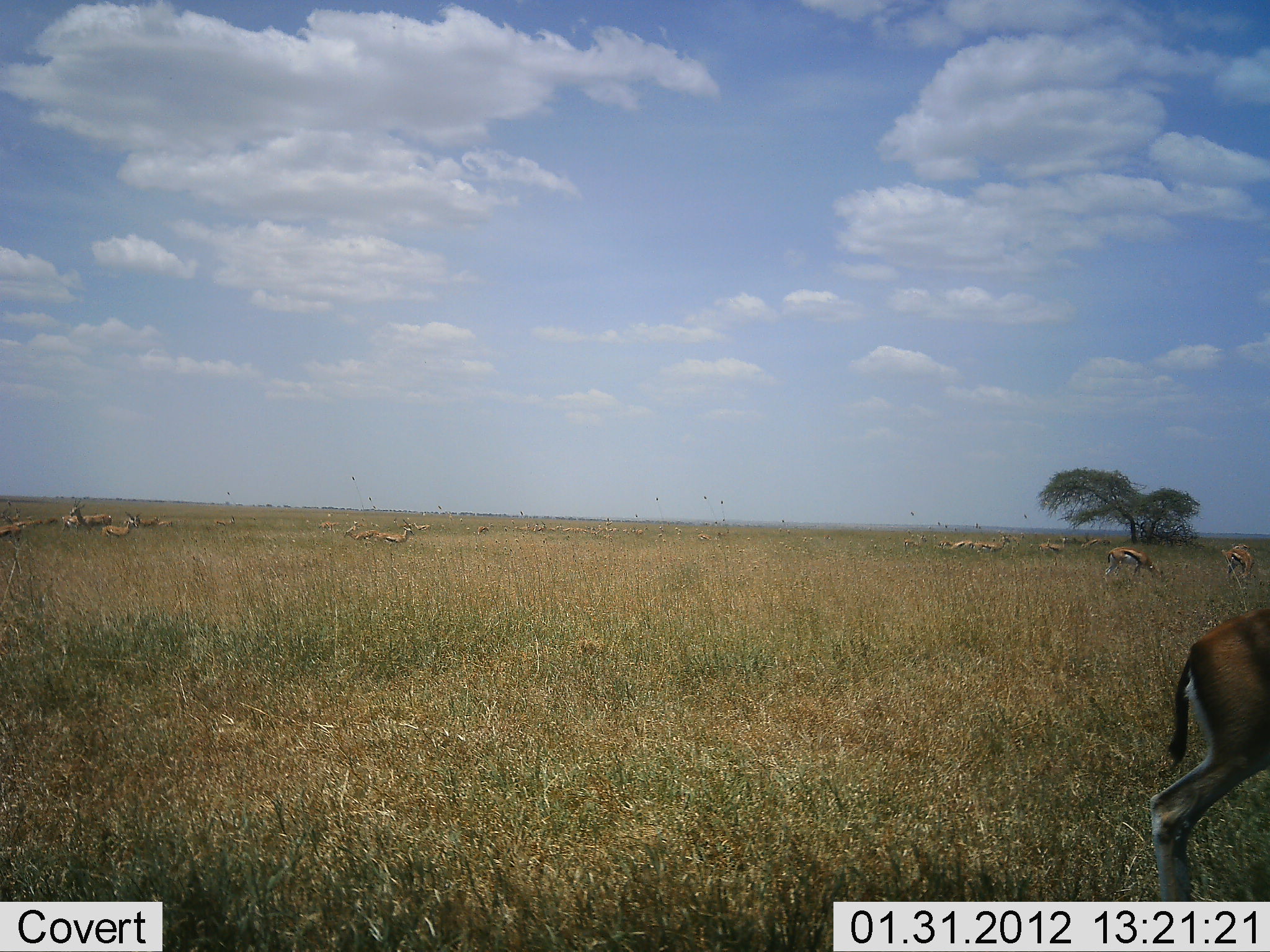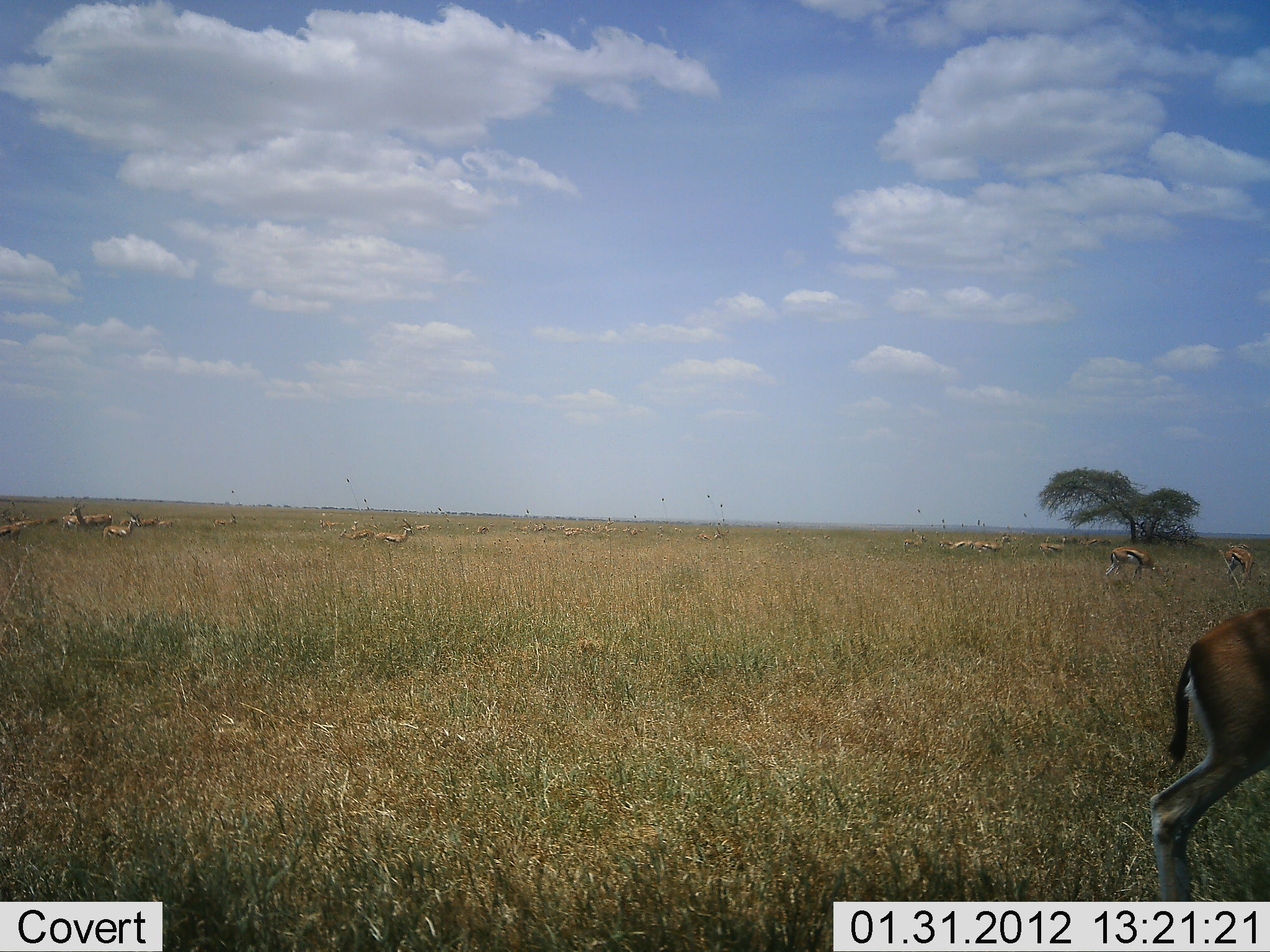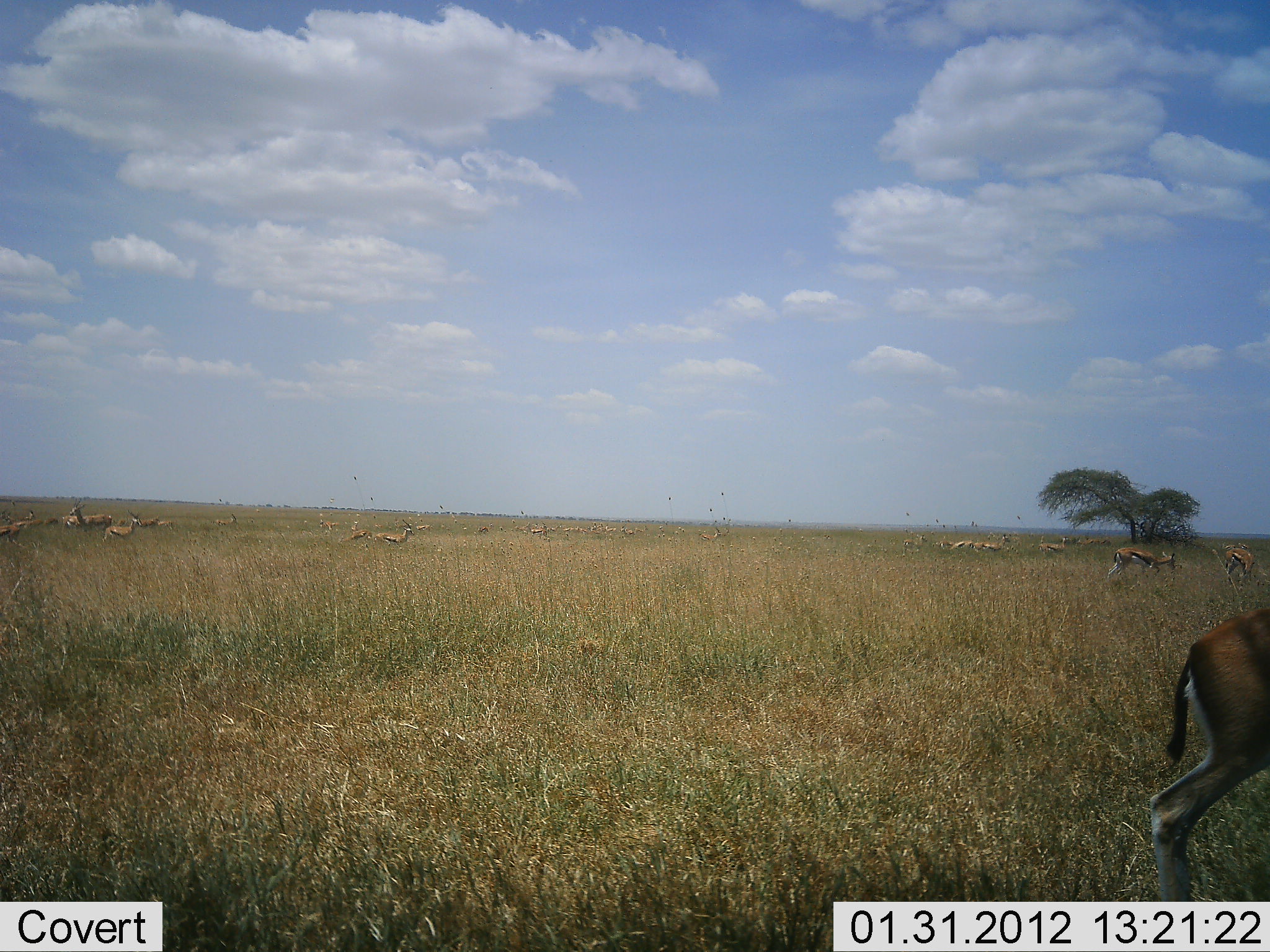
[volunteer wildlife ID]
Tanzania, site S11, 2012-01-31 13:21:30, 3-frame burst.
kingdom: Animalia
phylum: Chordata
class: Mammalia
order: Artiodactyla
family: Bovidae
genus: Eudorcas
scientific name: Eudorcas thomsonii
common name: thomson's gazelle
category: gazellethomsons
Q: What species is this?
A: Gazellethomsons (thomson's gazelle) (Eudorcas thomsonii).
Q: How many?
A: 11-50.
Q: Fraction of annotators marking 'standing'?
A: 62%.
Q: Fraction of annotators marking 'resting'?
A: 4%.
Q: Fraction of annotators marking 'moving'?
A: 25%.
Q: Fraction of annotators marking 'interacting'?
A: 4%.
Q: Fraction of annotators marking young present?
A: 0%.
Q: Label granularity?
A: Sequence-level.